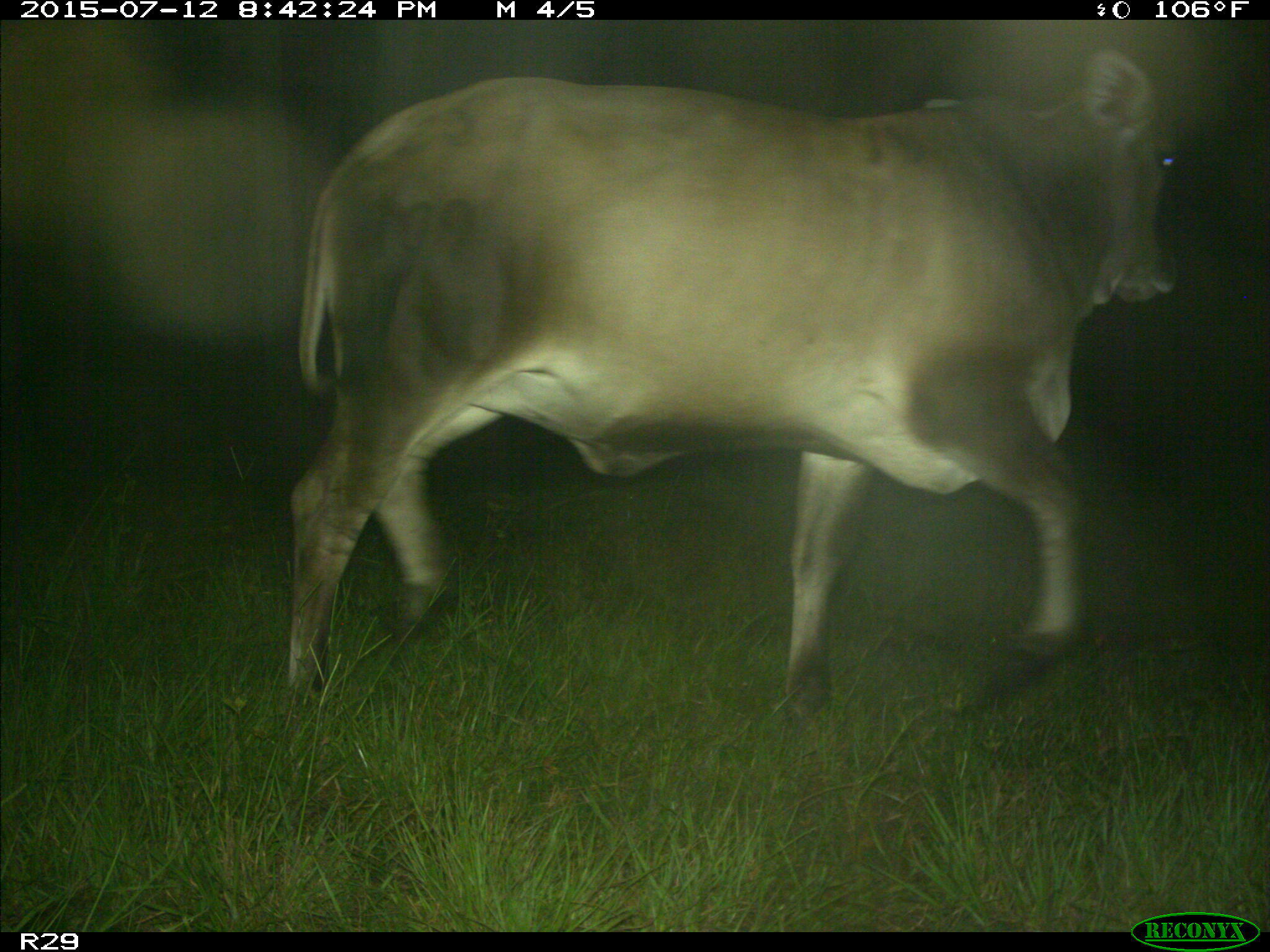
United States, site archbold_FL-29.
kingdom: Animalia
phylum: Chordata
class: Mammalia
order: Artiodactyla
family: Bovidae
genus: Bos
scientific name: Bos taurus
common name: domestic cow